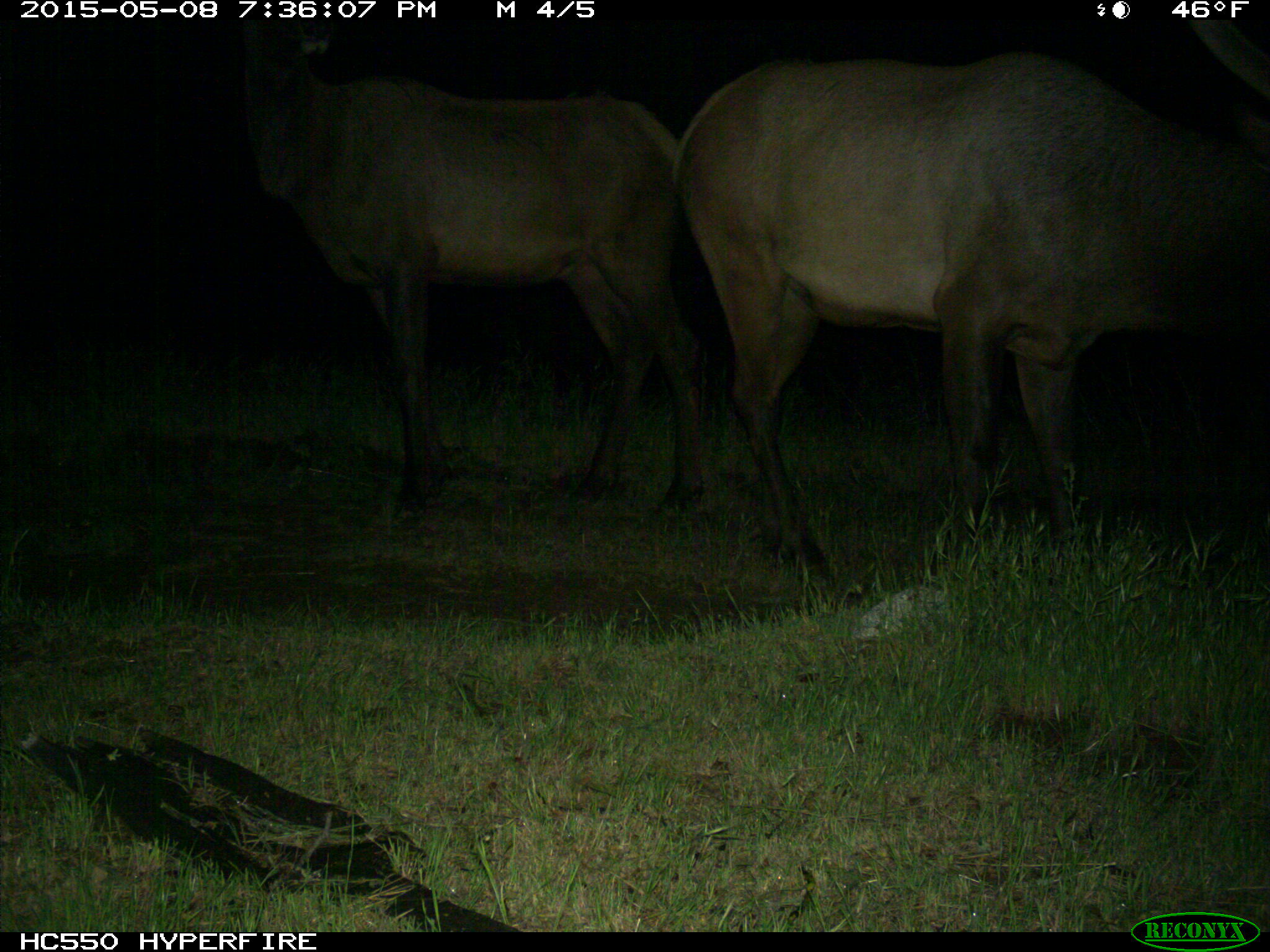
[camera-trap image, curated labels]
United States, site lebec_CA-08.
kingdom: Animalia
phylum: Chordata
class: Mammalia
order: Artiodactyla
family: Cervidae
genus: Cervus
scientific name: Cervus canadensis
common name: elk